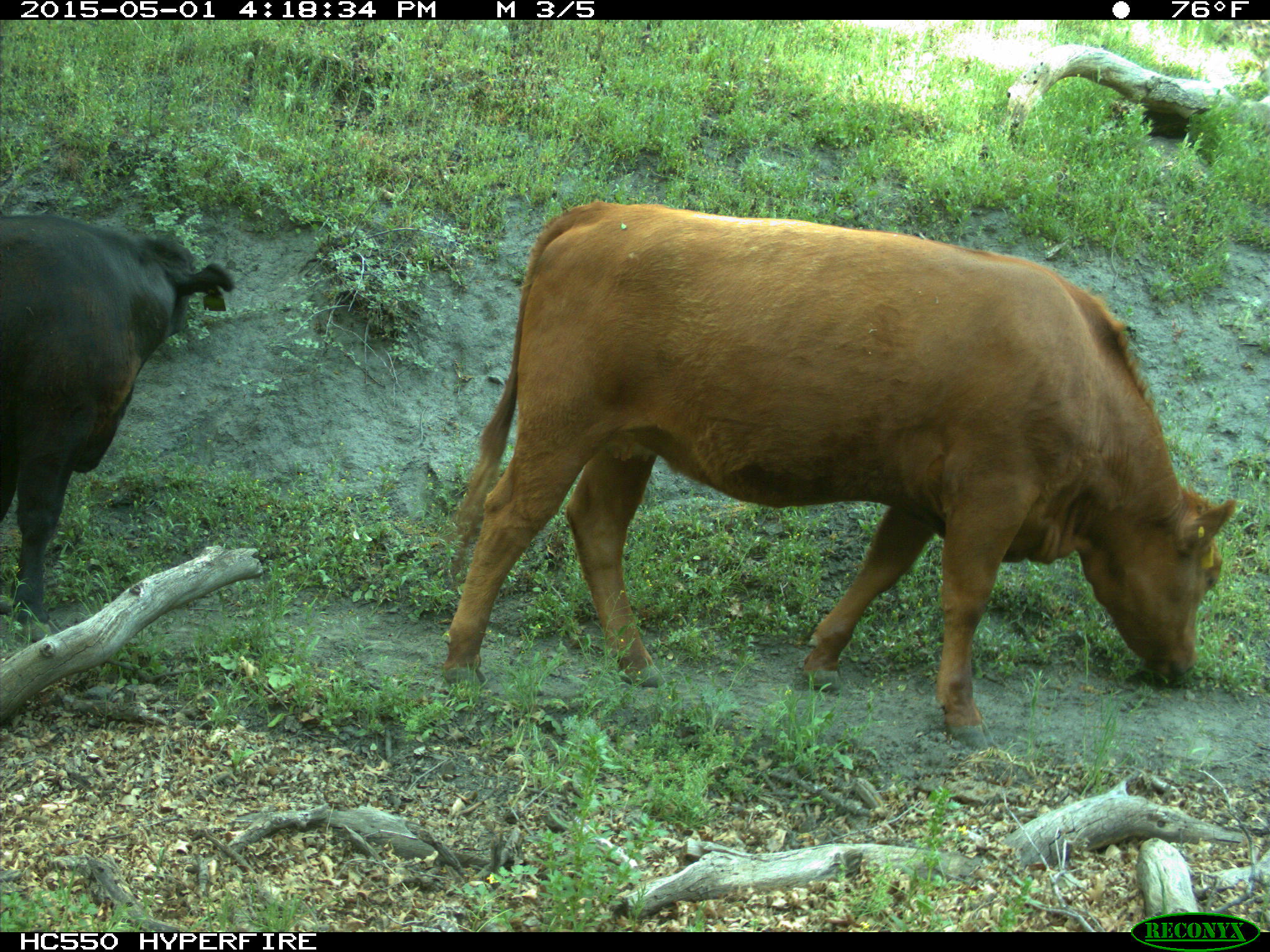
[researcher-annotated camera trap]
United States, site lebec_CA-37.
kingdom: Animalia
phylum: Chordata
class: Mammalia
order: Artiodactyla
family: Bovidae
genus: Bos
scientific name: Bos taurus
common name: domestic cow